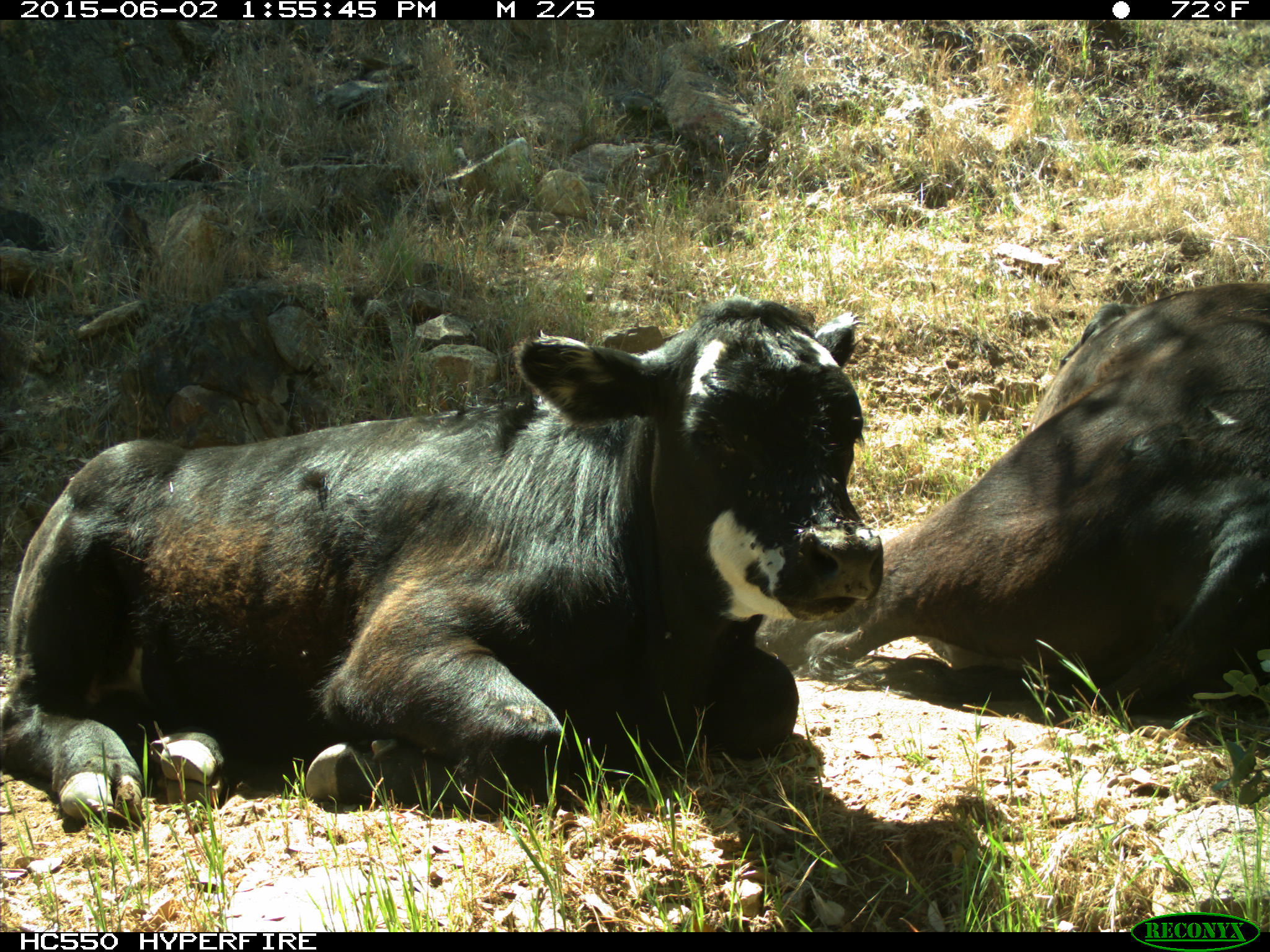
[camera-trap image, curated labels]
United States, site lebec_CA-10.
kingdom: Animalia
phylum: Chordata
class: Mammalia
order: Artiodactyla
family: Bovidae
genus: Bos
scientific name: Bos taurus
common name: domestic cow